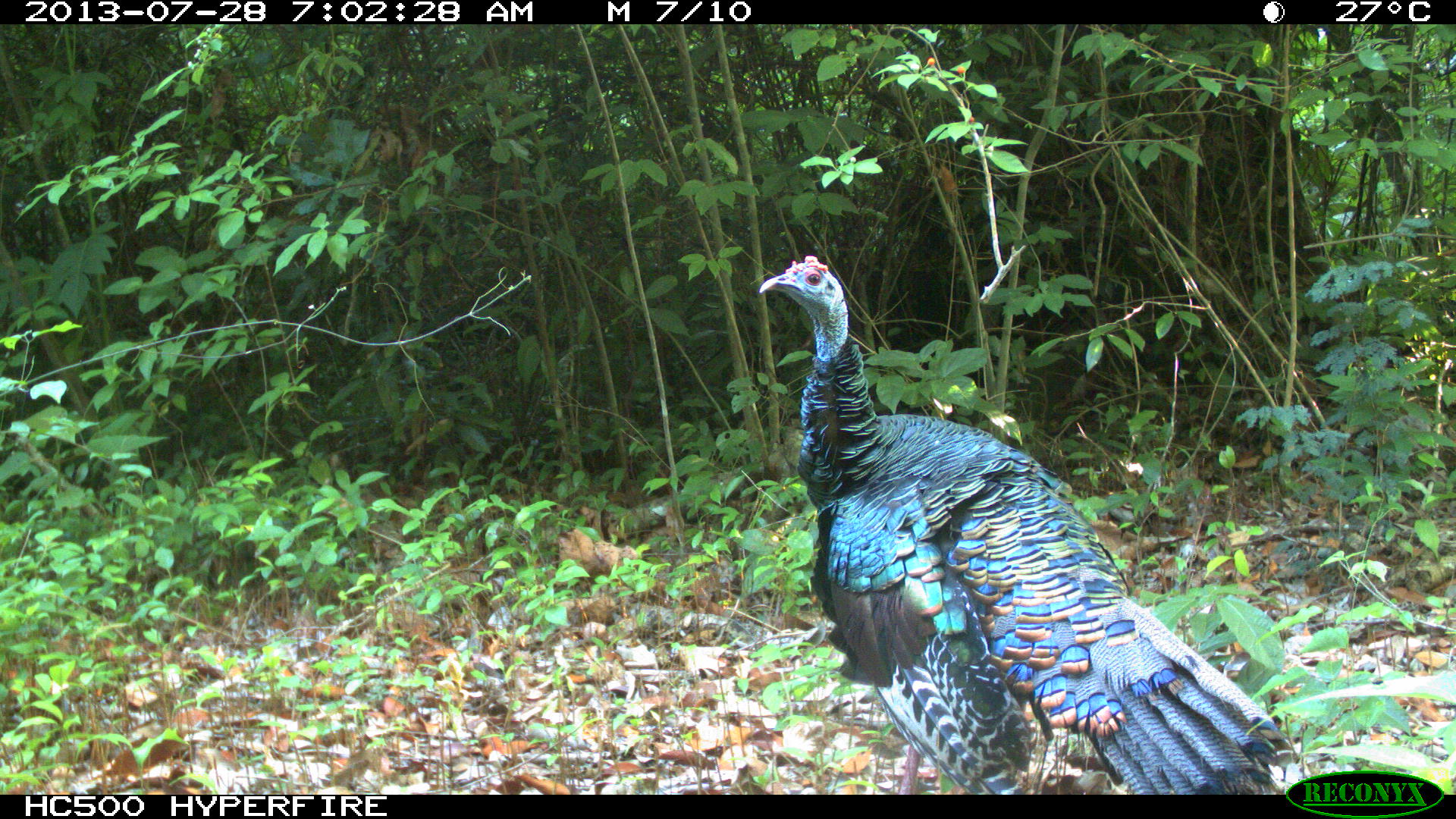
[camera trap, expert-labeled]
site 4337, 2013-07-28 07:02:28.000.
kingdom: Animalia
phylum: Chordata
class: Aves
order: Galliformes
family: Phasianidae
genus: Meleagris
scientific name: Meleagris ocellata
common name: ocellated turkey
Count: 1.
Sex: male.